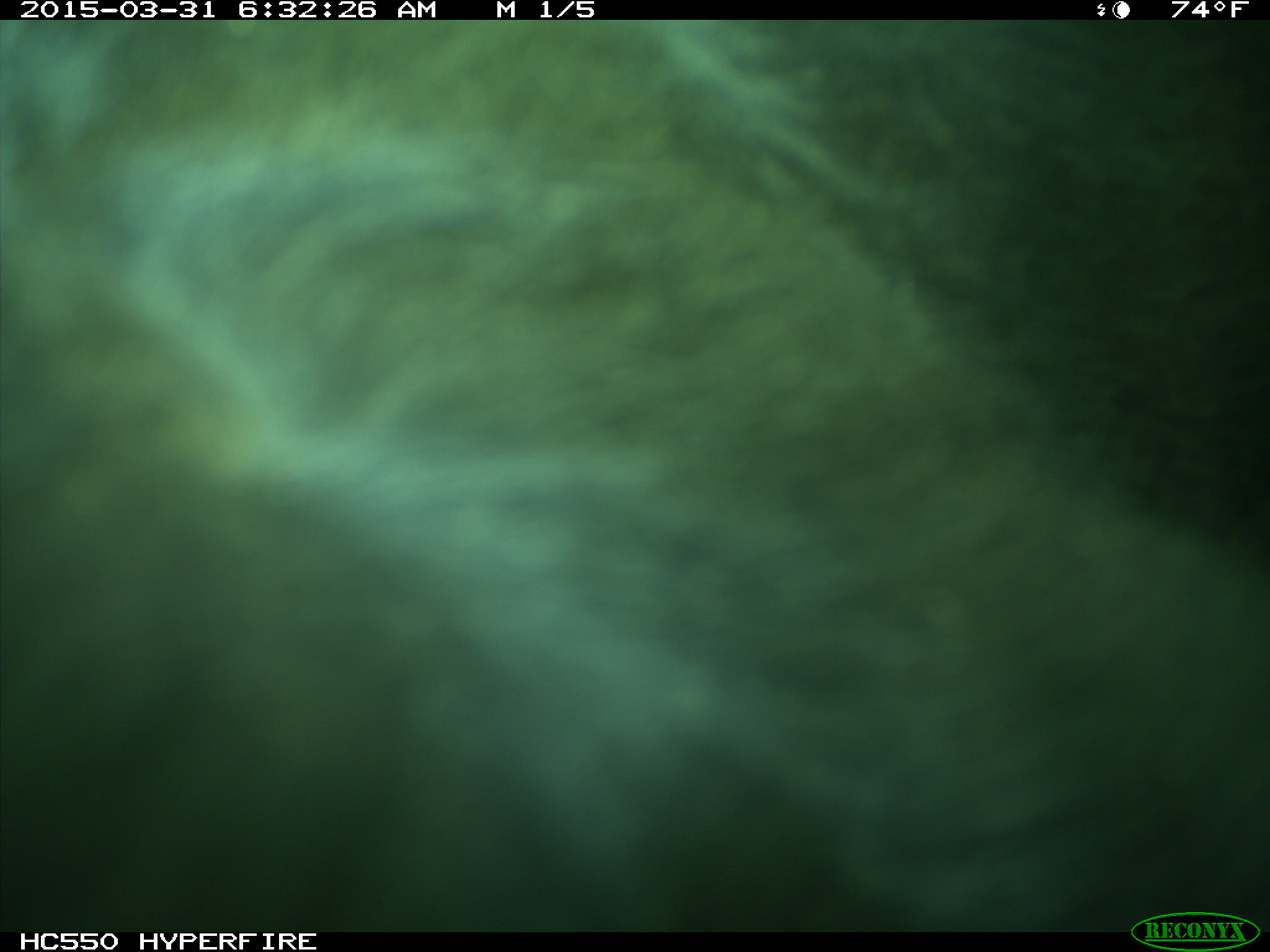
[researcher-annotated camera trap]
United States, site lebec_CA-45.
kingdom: Animalia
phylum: Chordata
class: Mammalia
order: Artiodactyla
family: Bovidae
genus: Bos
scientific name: Bos taurus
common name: domestic cow